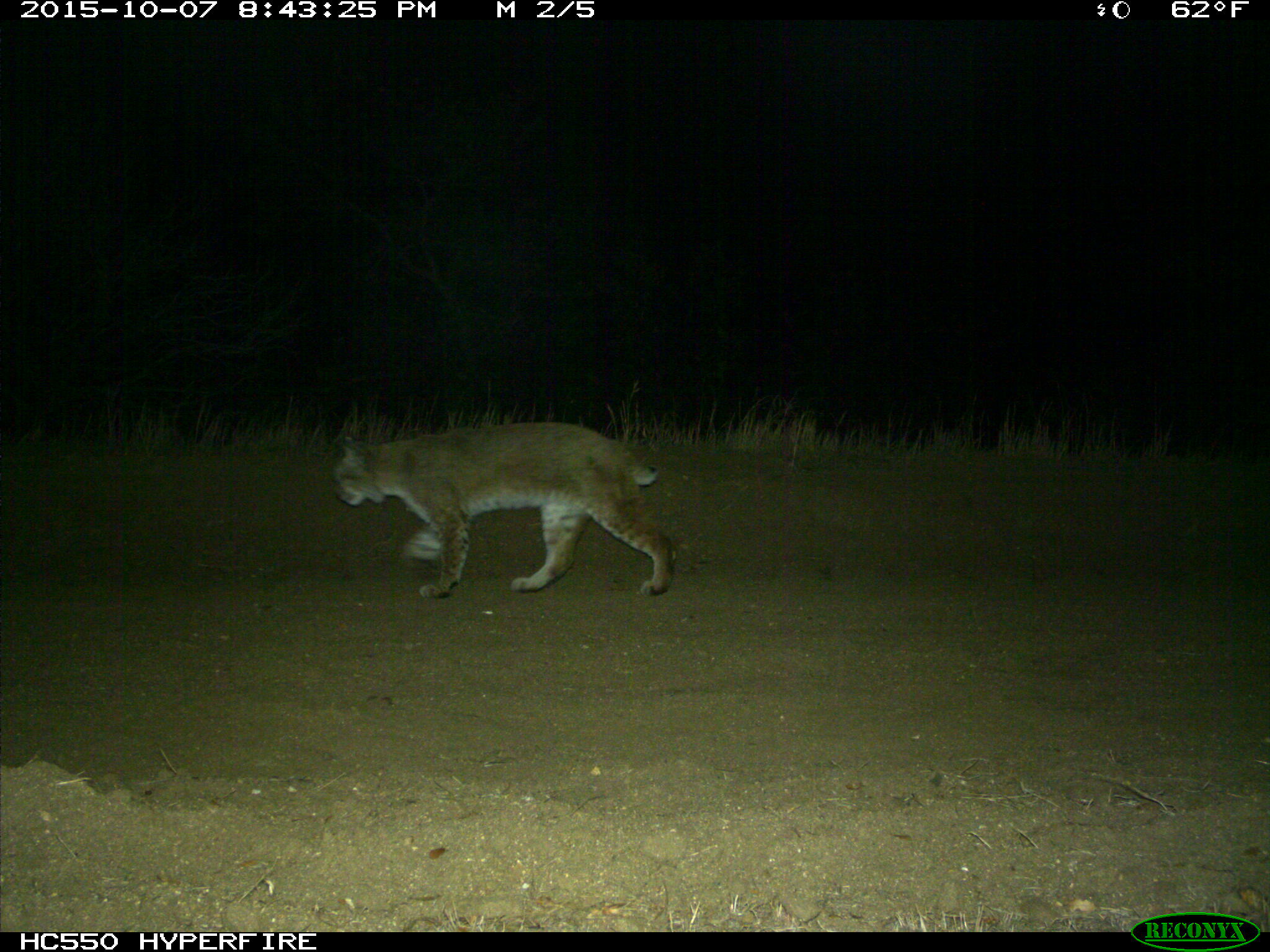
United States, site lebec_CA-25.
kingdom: Animalia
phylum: Chordata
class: Mammalia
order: Carnivora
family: Felidae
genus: Lynx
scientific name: Lynx rufus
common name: bobcat